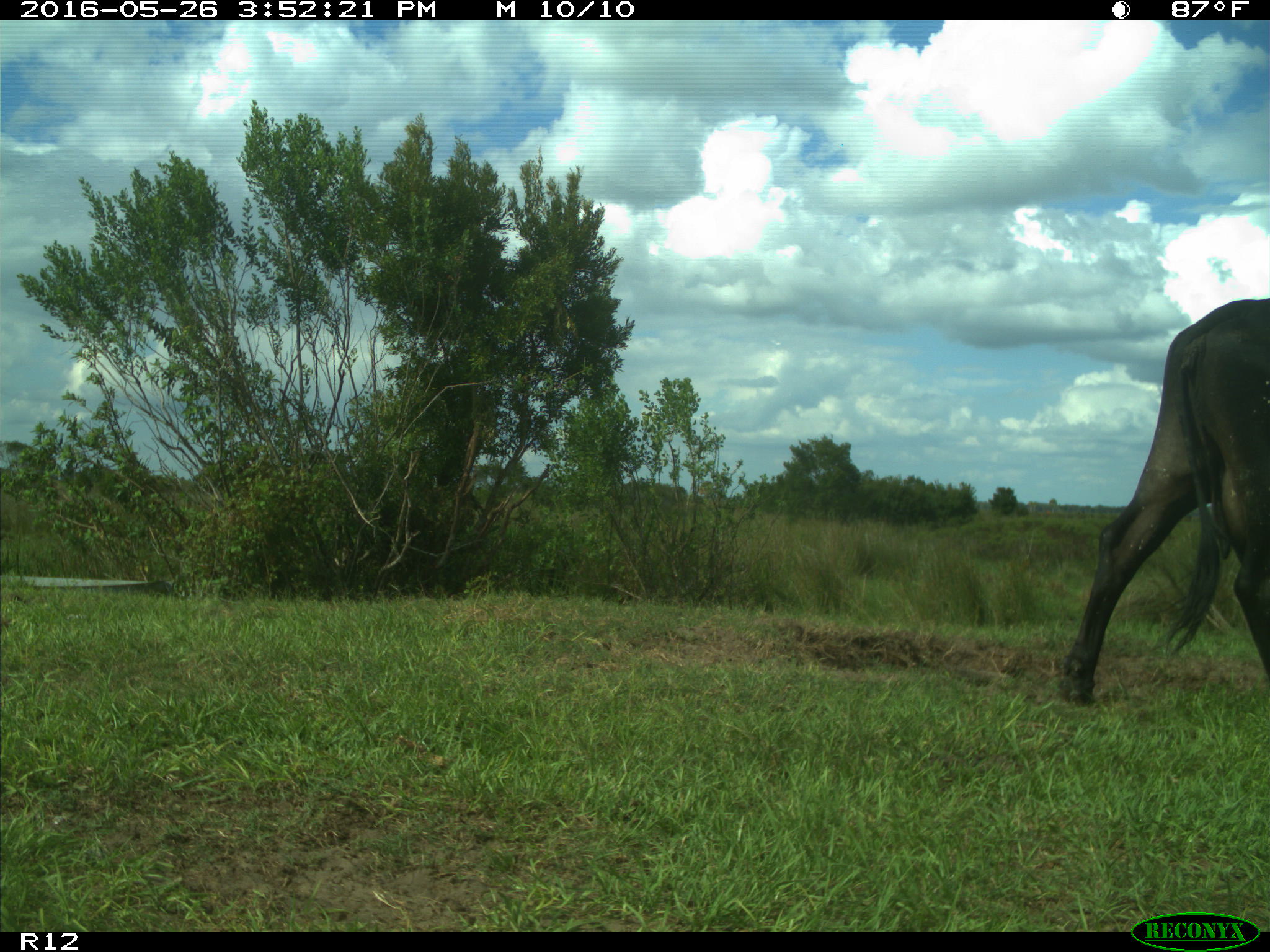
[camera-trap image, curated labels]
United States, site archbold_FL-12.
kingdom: Animalia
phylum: Chordata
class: Mammalia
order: Artiodactyla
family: Bovidae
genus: Bos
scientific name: Bos taurus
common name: domestic cow